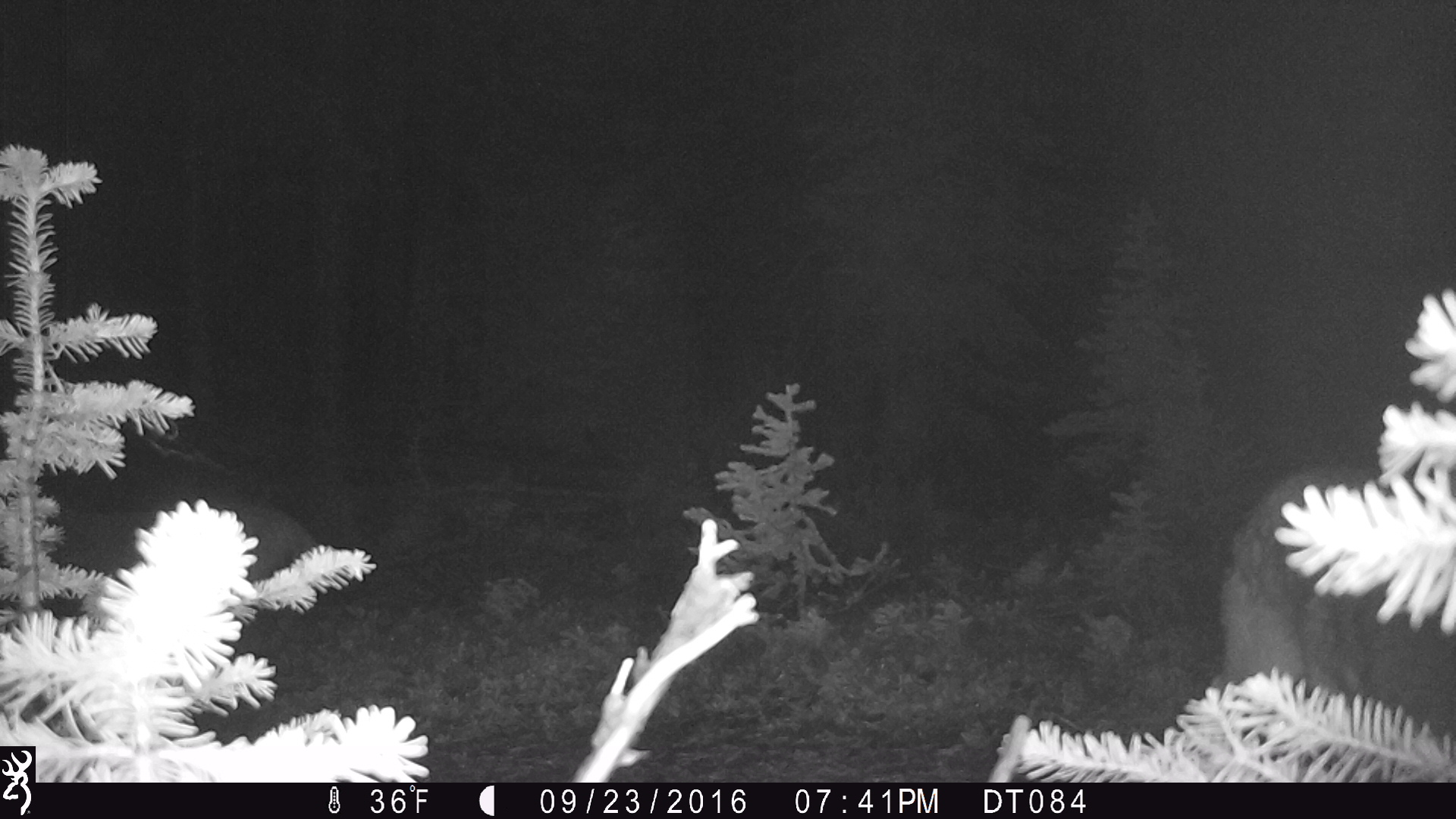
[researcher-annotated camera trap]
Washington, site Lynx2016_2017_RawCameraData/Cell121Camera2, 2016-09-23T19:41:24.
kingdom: Animalia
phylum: Chordata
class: Mammalia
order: Carnivora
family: Canidae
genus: Canis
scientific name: Canis latrans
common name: coyote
Canis latrans (coyote). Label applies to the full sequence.